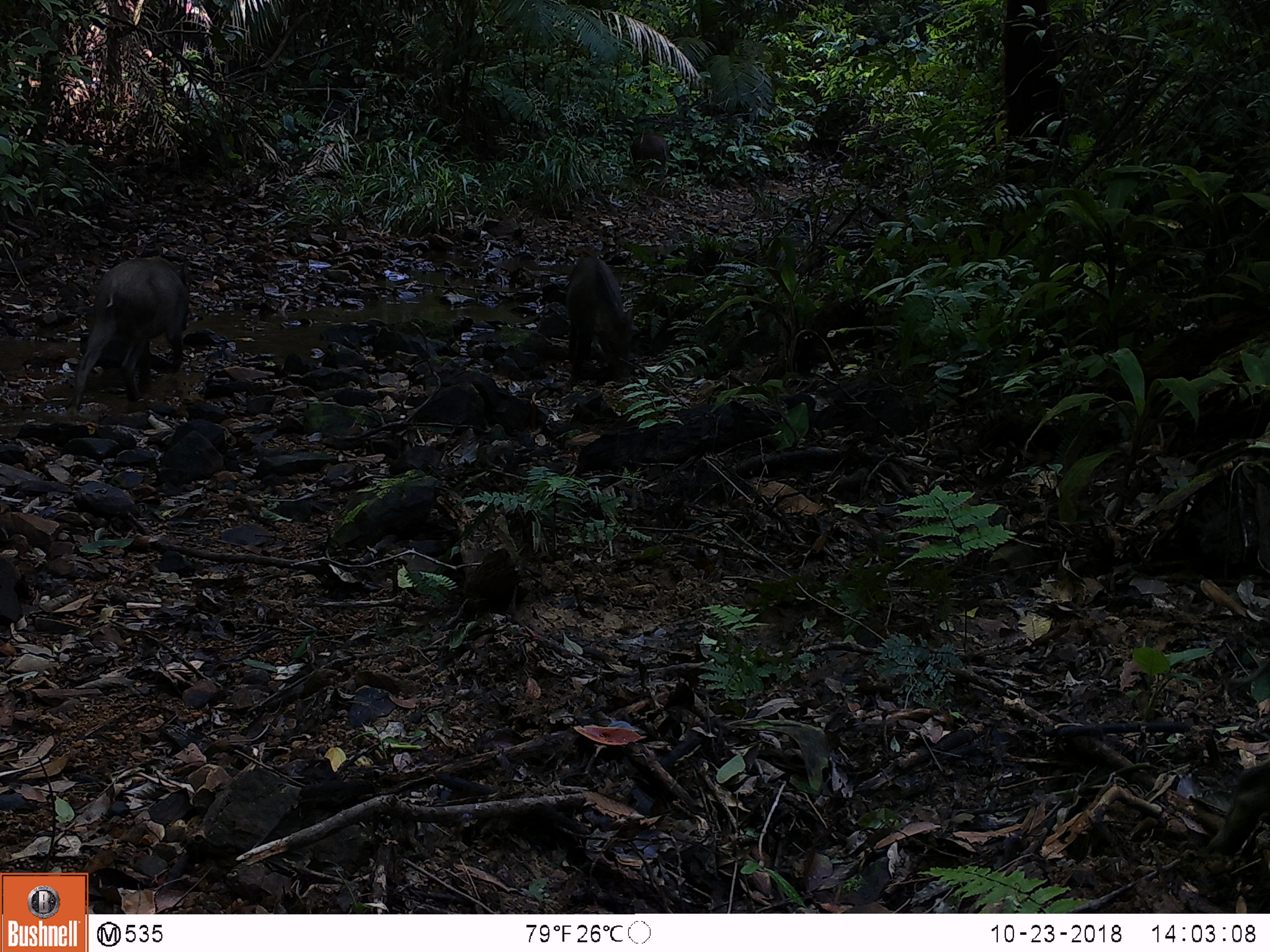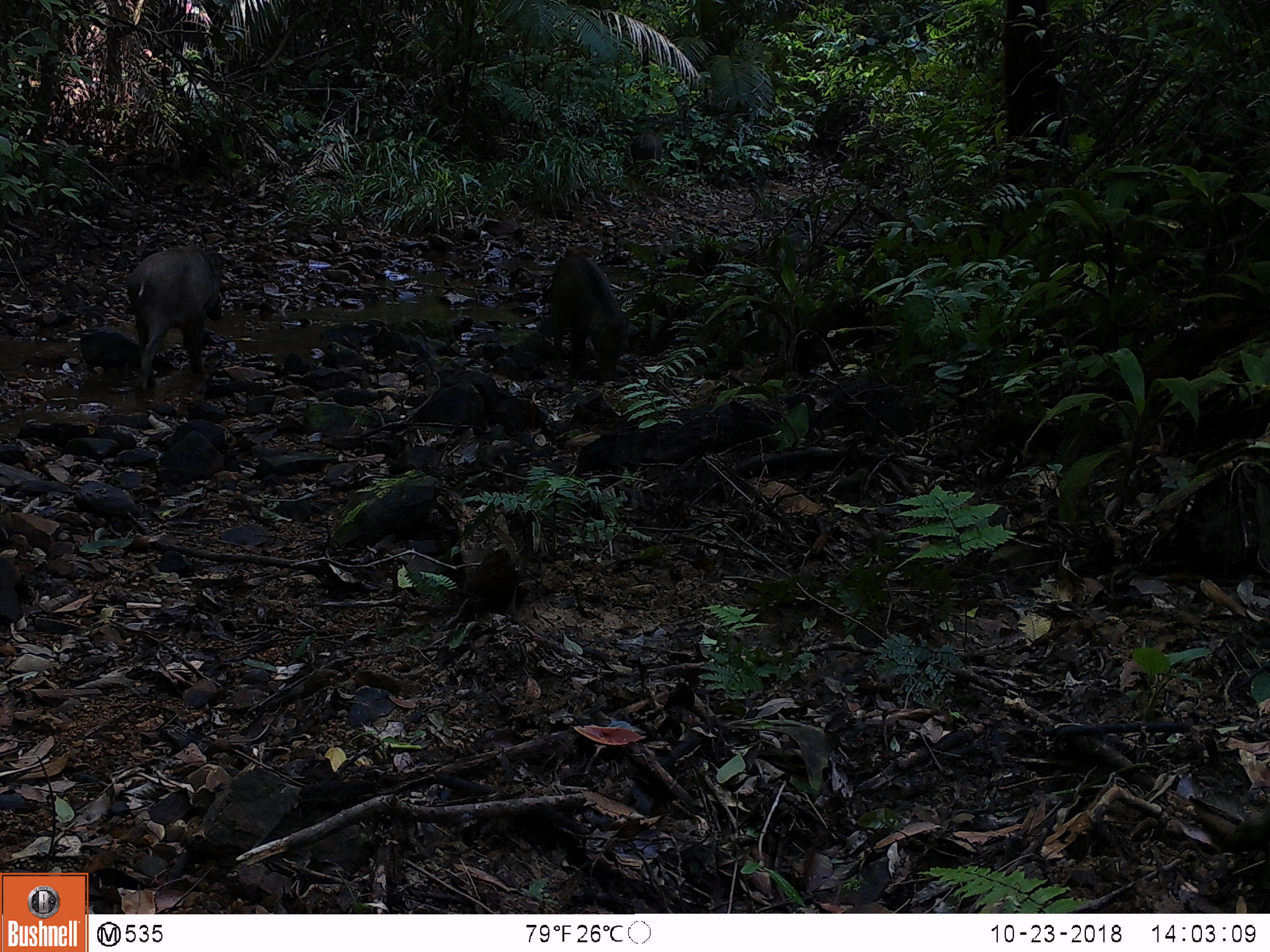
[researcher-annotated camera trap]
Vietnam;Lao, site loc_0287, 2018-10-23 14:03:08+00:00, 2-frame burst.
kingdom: Animalia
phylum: Chordata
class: Mammalia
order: Artiodactyla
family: Suidae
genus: Sus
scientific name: Sus scrofa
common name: eurasian wild pig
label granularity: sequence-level